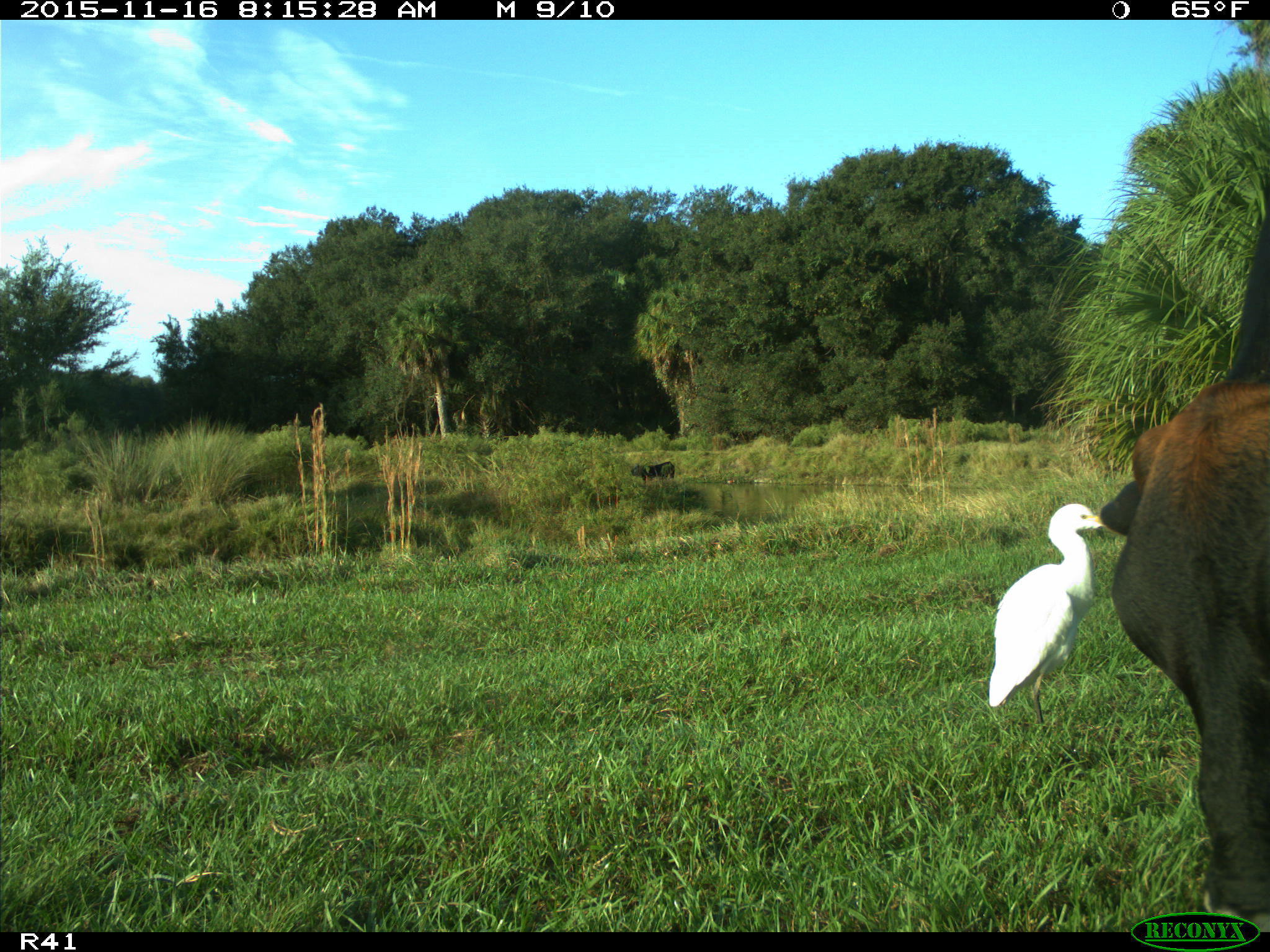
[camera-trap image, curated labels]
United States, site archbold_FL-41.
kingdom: Animalia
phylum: Chordata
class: Mammalia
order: Artiodactyla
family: Bovidae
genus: Bos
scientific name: Bos taurus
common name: domestic cow